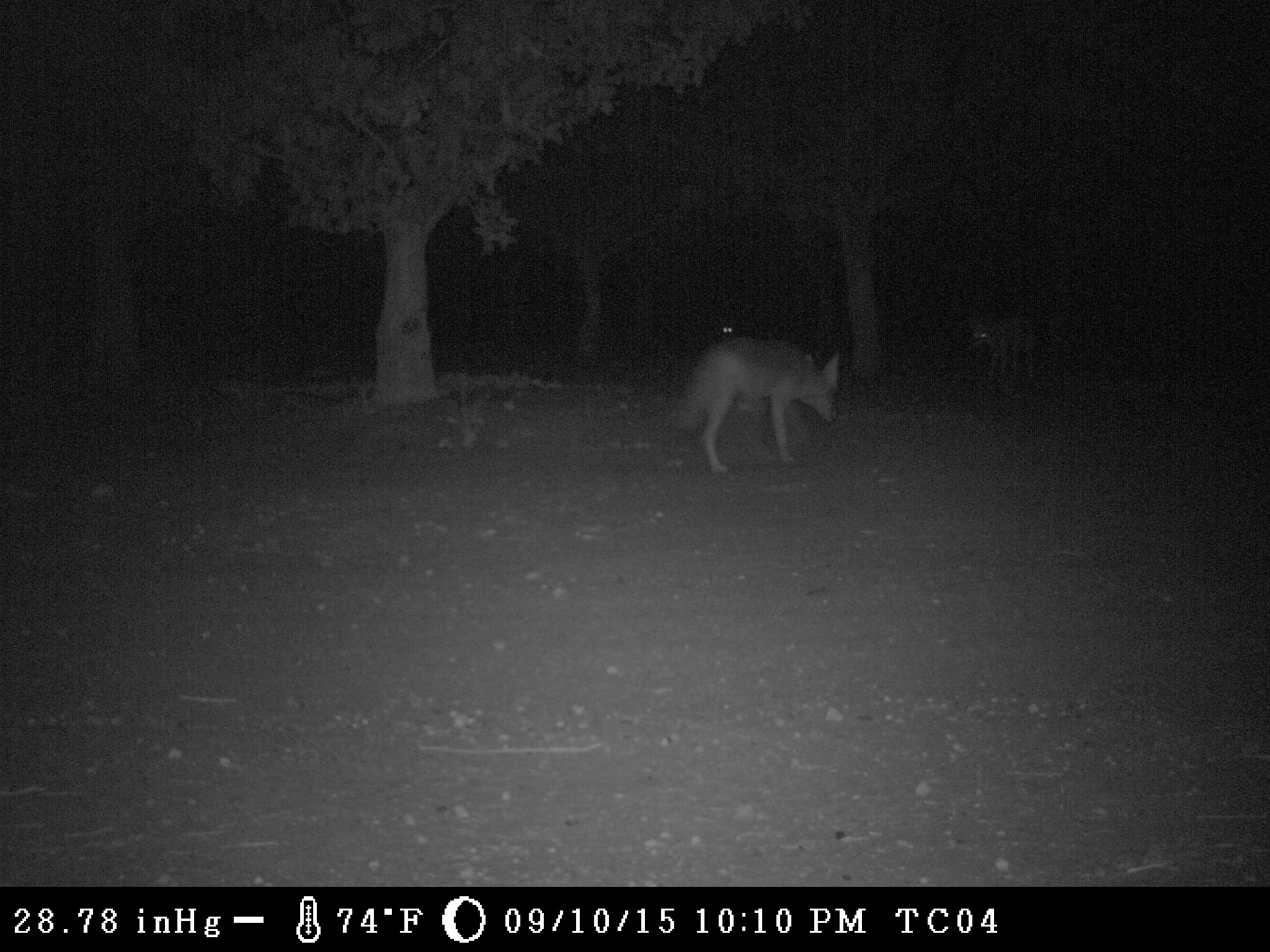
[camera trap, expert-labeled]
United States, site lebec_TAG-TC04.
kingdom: Animalia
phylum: Chordata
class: Mammalia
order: Carnivora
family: Canidae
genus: Canis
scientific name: Canis latrans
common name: coyote